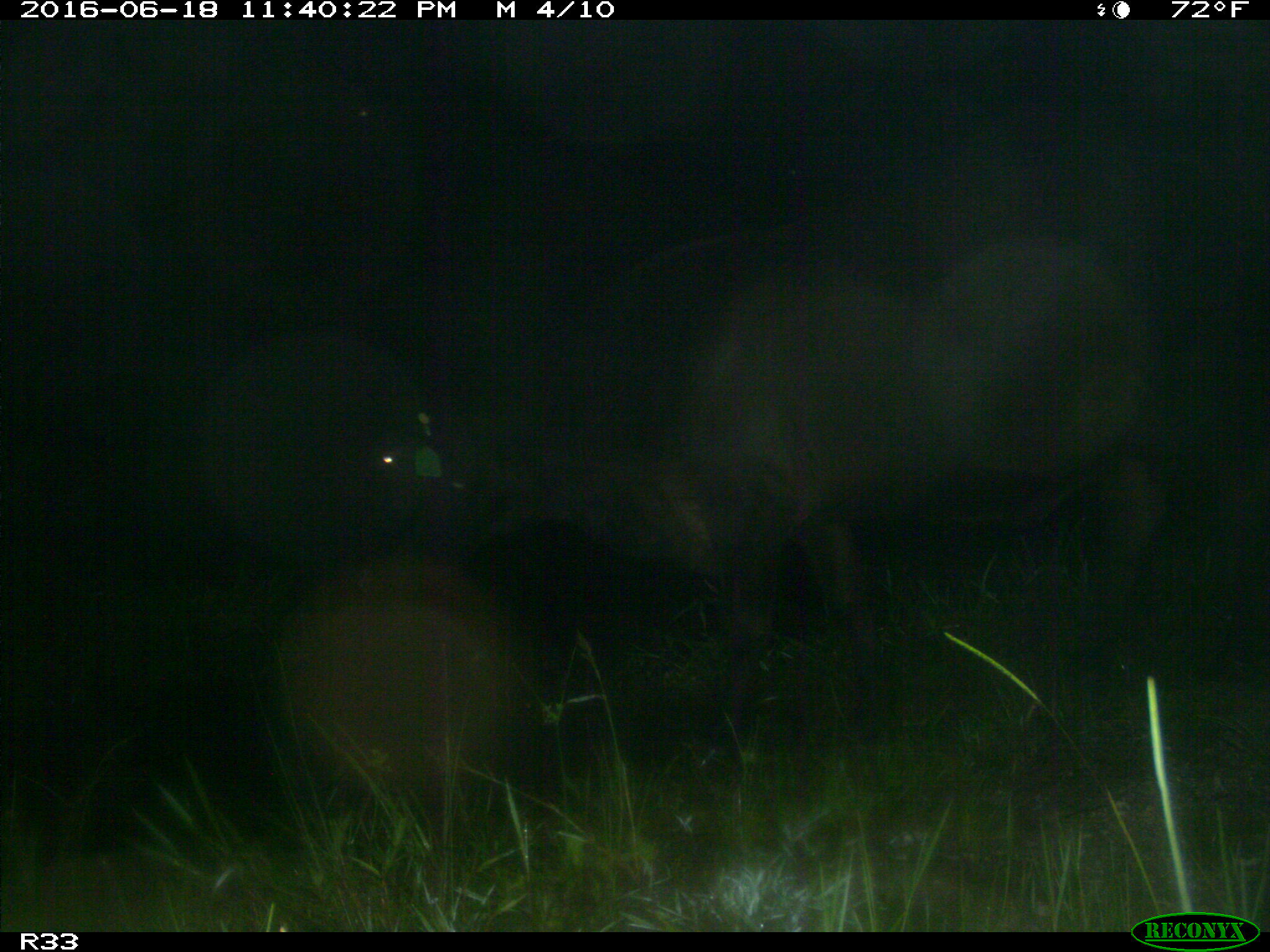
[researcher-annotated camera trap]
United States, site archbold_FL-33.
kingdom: Animalia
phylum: Chordata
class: Mammalia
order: Artiodactyla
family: Bovidae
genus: Bos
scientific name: Bos taurus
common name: domestic cow